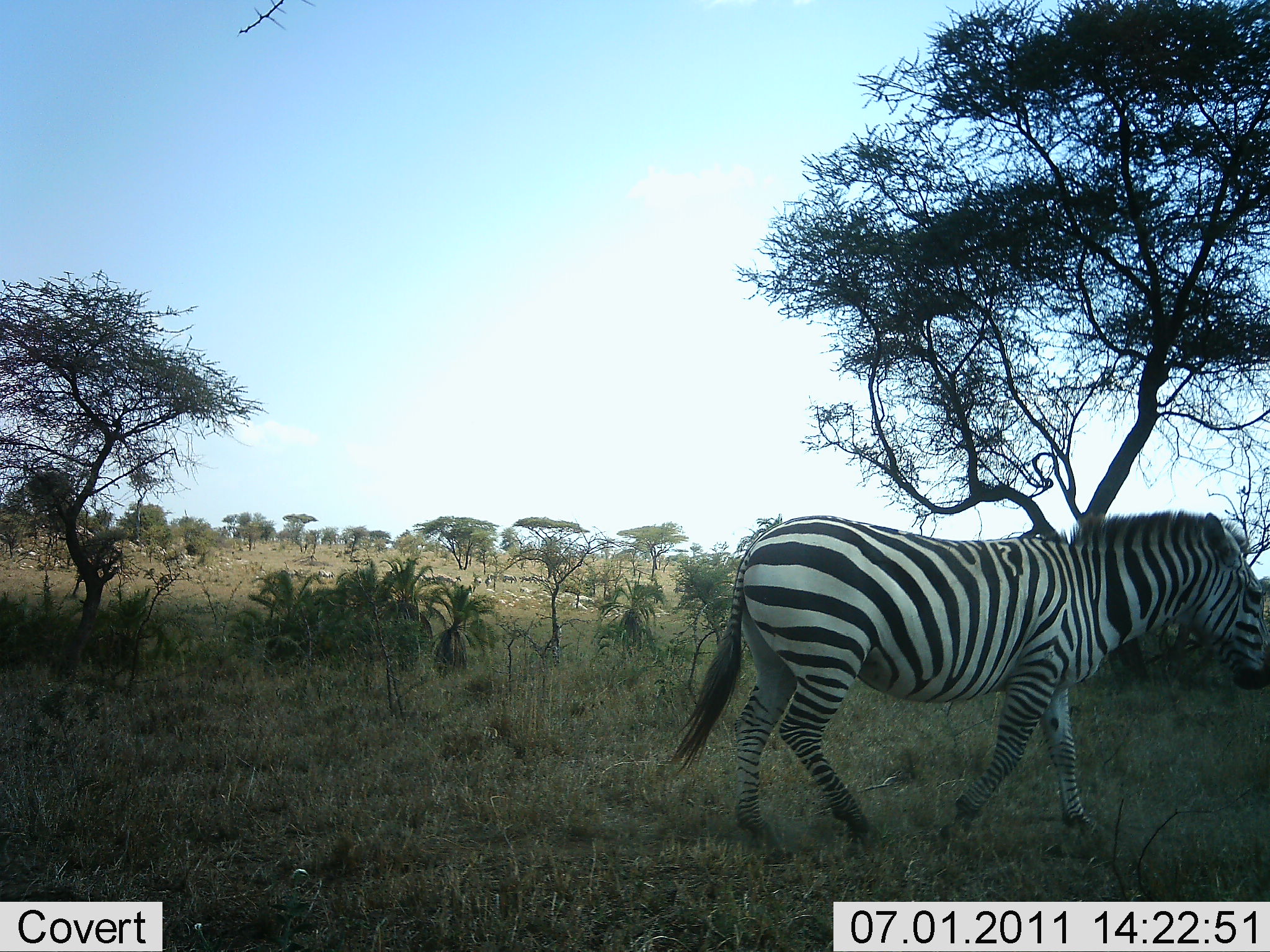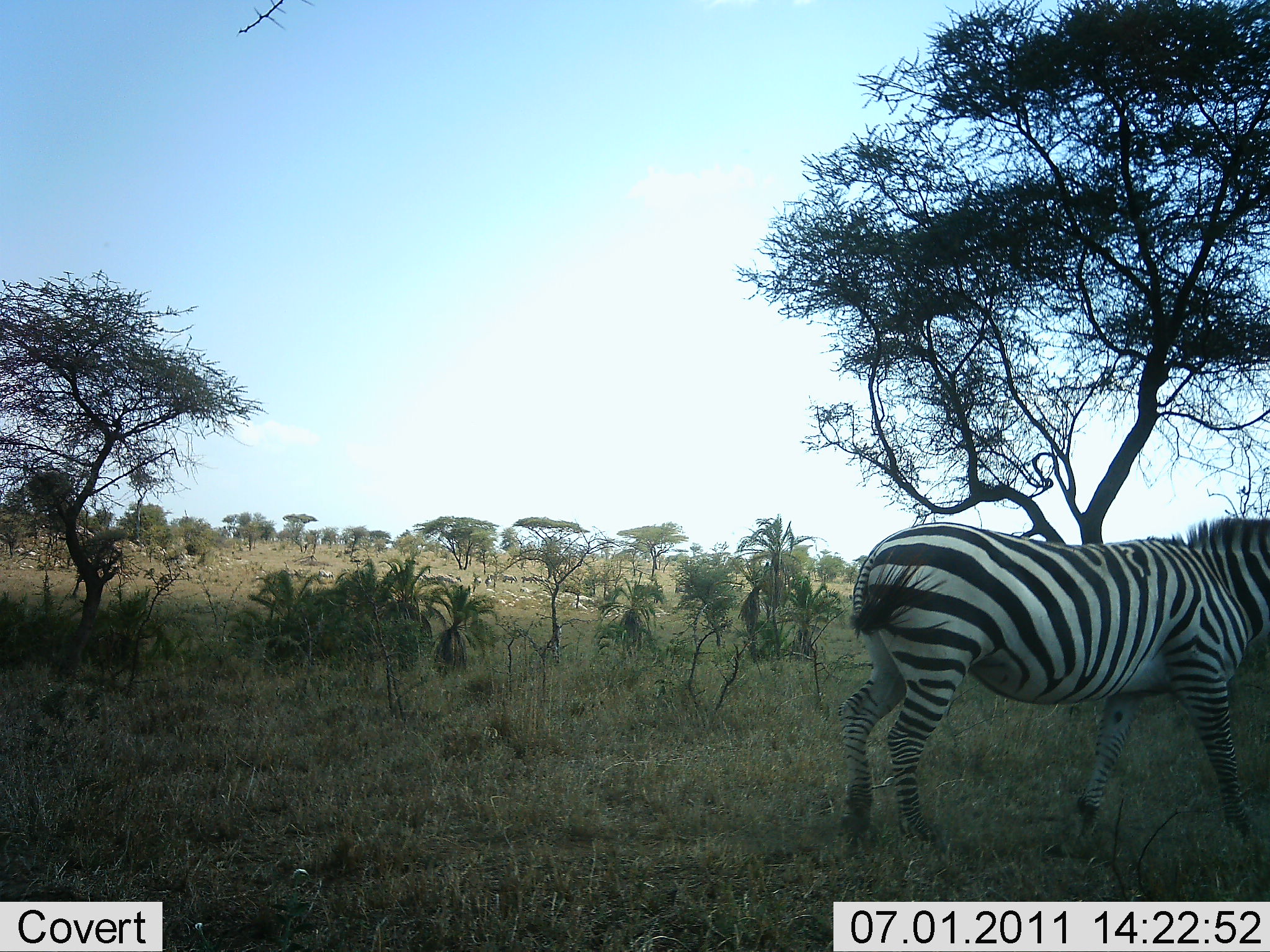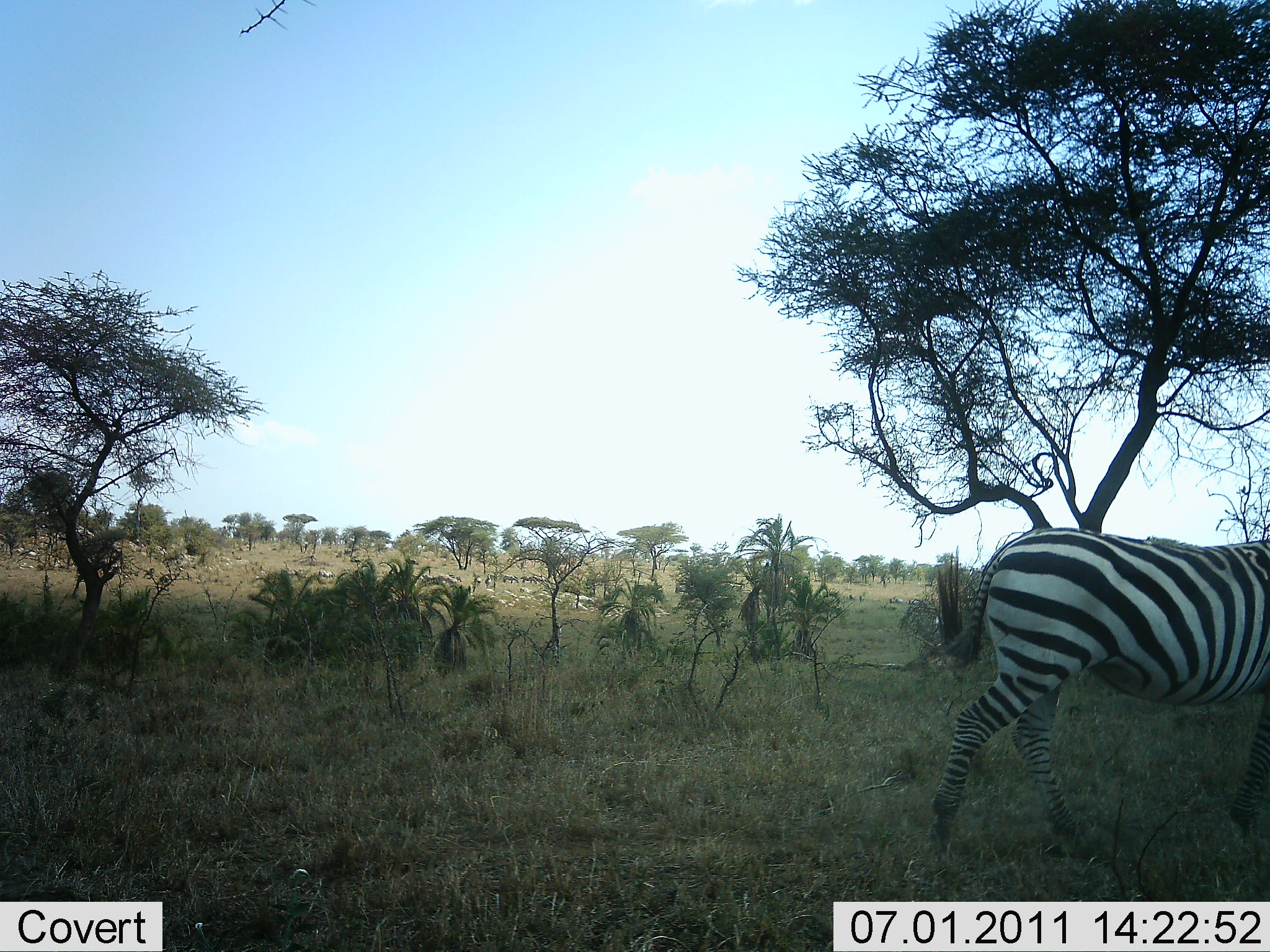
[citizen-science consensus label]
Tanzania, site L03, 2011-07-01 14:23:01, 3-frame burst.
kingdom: Animalia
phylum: Chordata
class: Mammalia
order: Perissodactyla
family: Equidae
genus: Equus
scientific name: Equus quagga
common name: plains zebra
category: zebra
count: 1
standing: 0%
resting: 0%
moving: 100%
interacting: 0%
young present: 0%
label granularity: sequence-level